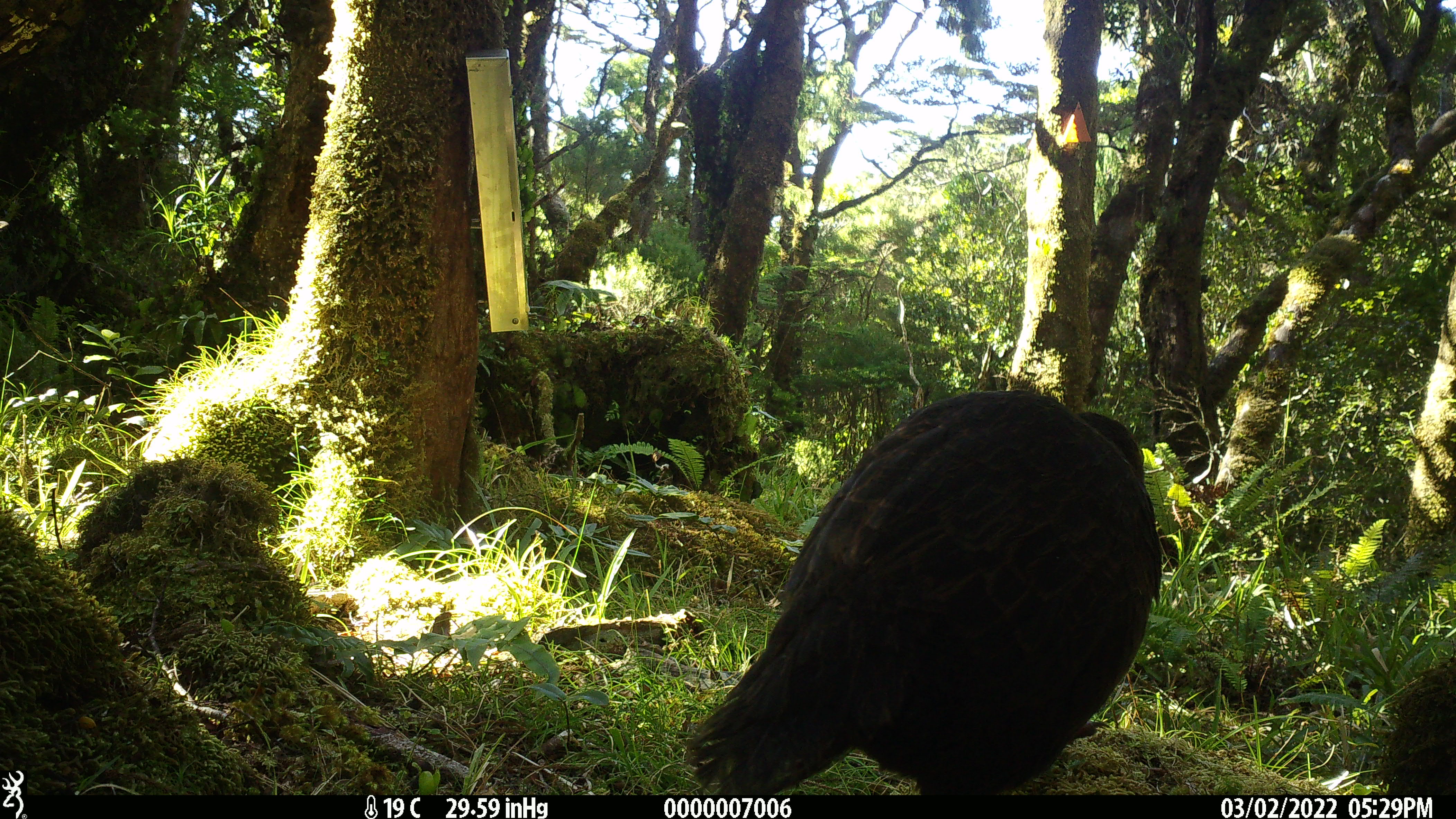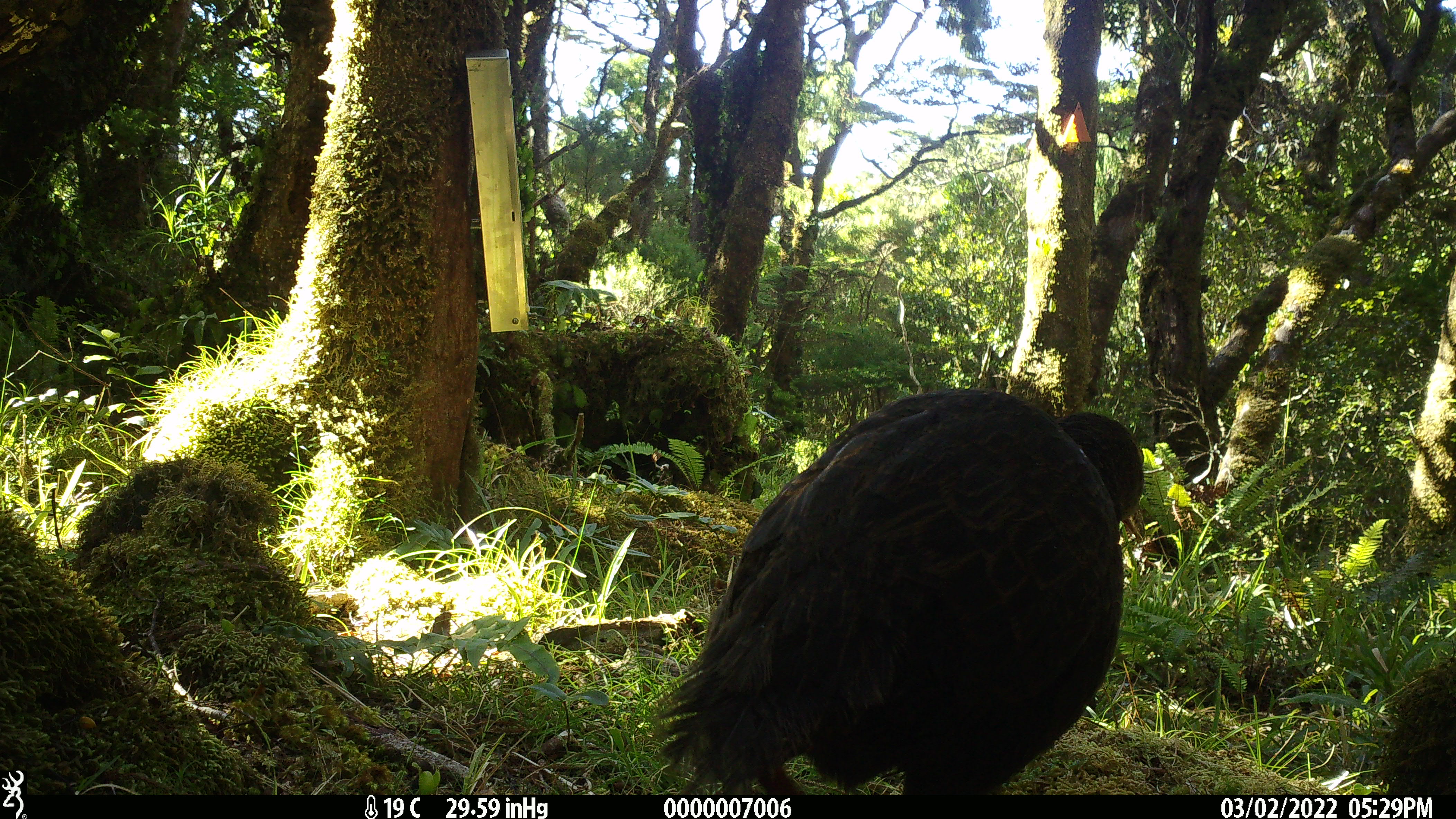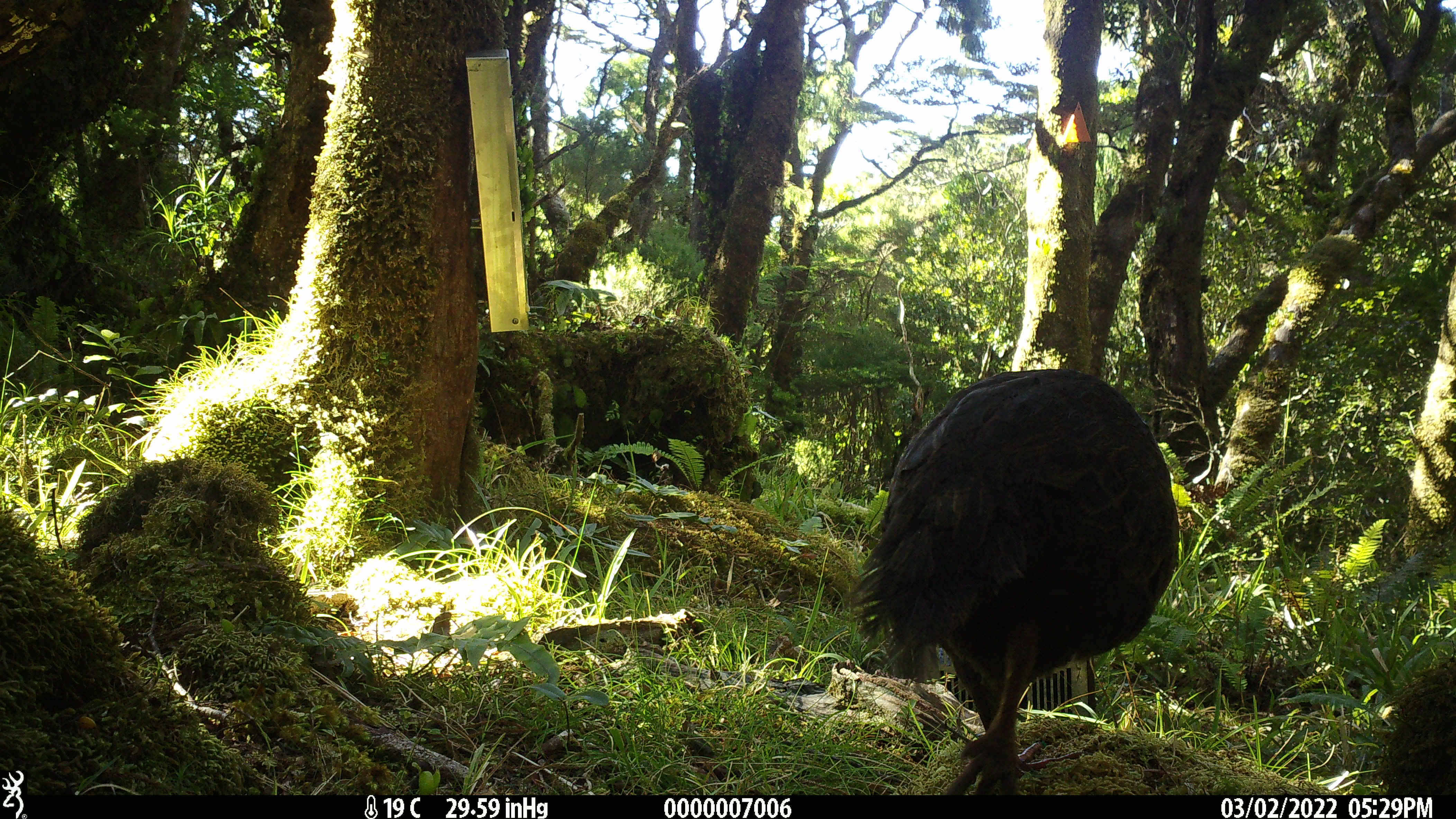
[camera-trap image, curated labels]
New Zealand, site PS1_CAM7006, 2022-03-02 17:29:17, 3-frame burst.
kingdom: Animalia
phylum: Chordata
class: Aves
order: Gruiformes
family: Rallidae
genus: Gallirallus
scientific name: Gallirallus australis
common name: weka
Weka (Gallirallus australis).